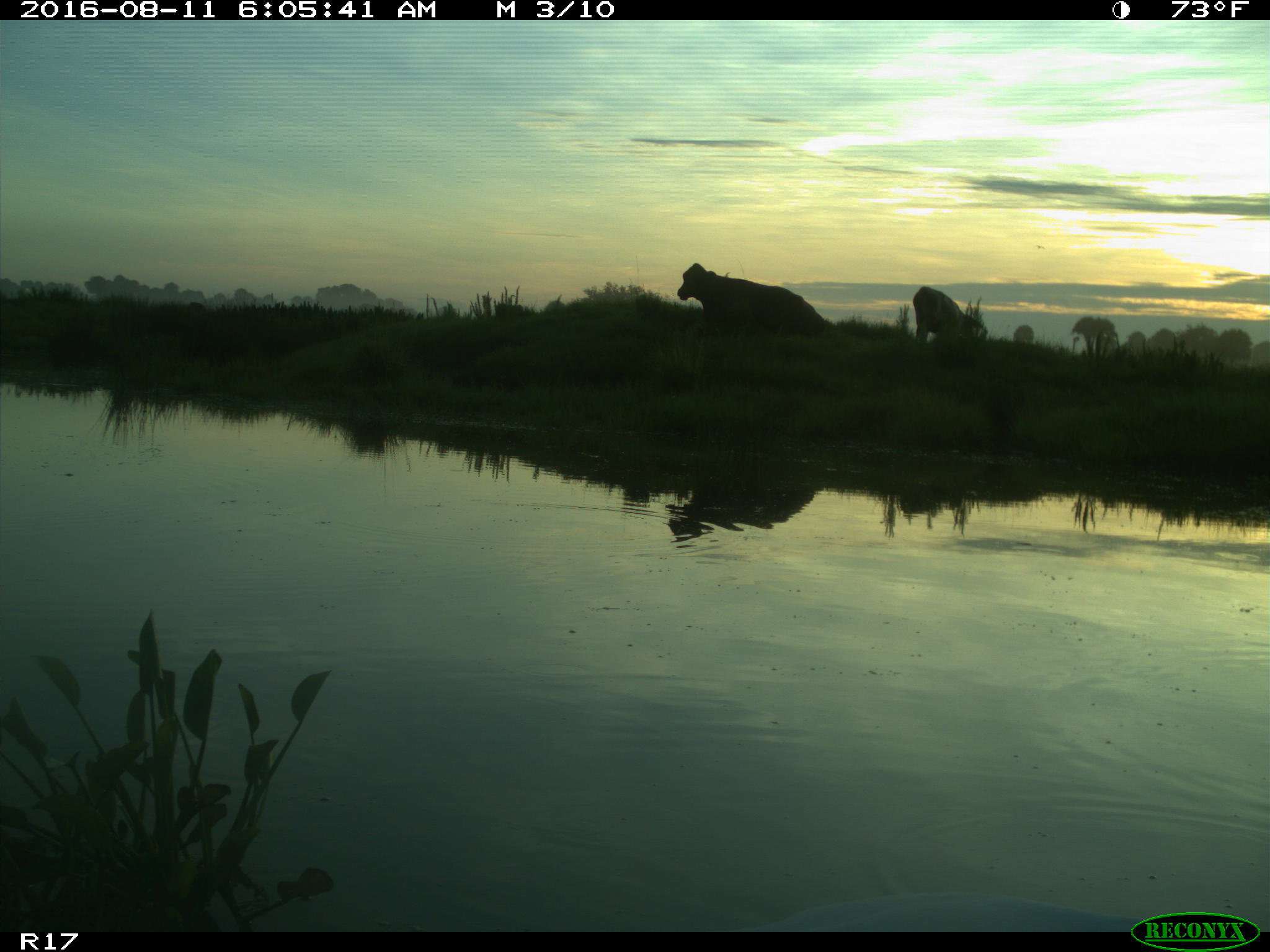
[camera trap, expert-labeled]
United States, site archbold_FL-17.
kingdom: Animalia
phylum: Chordata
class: Mammalia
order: Artiodactyla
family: Bovidae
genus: Bos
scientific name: Bos taurus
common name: domestic cow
Bos taurus (domestic cow).